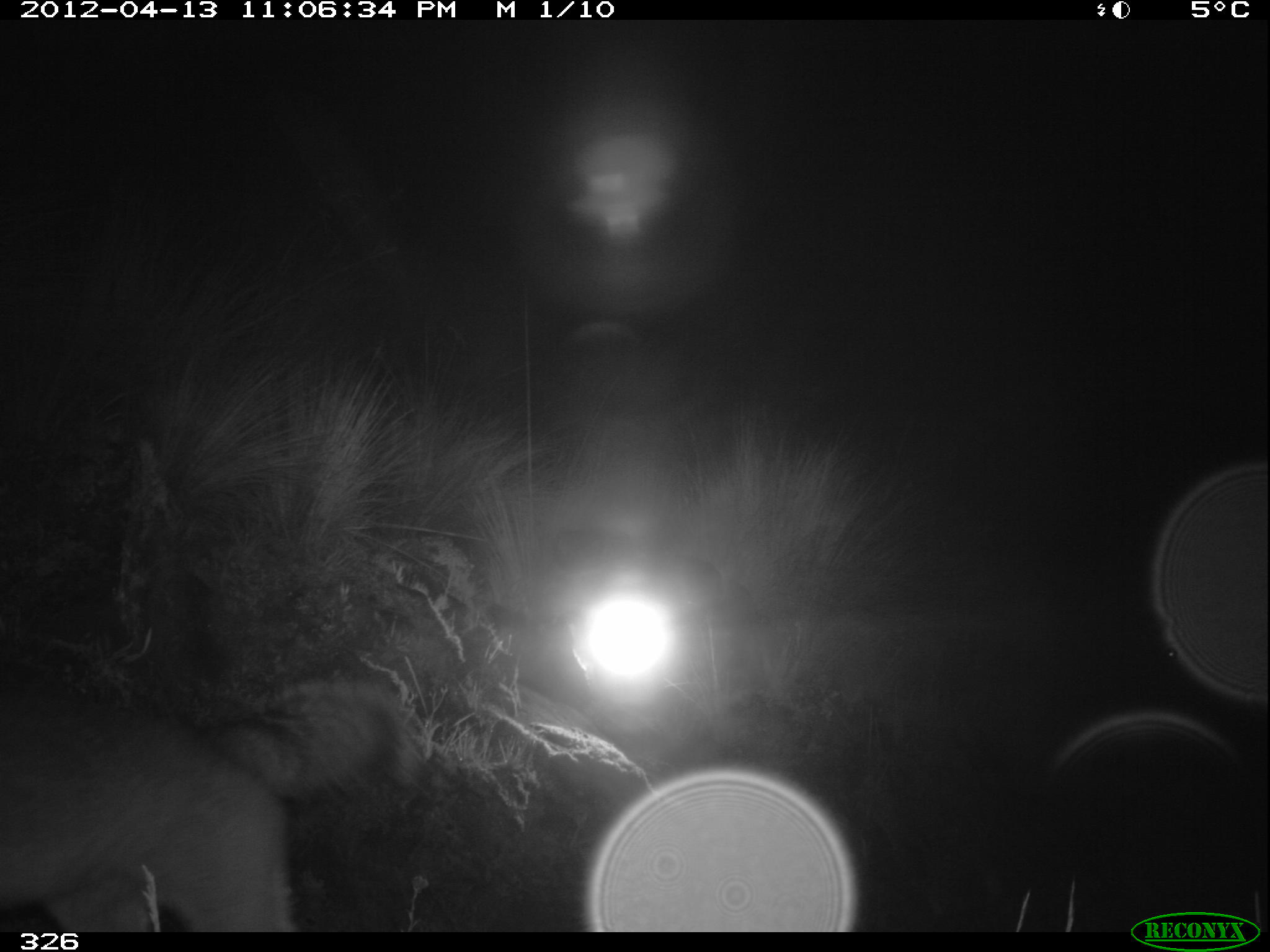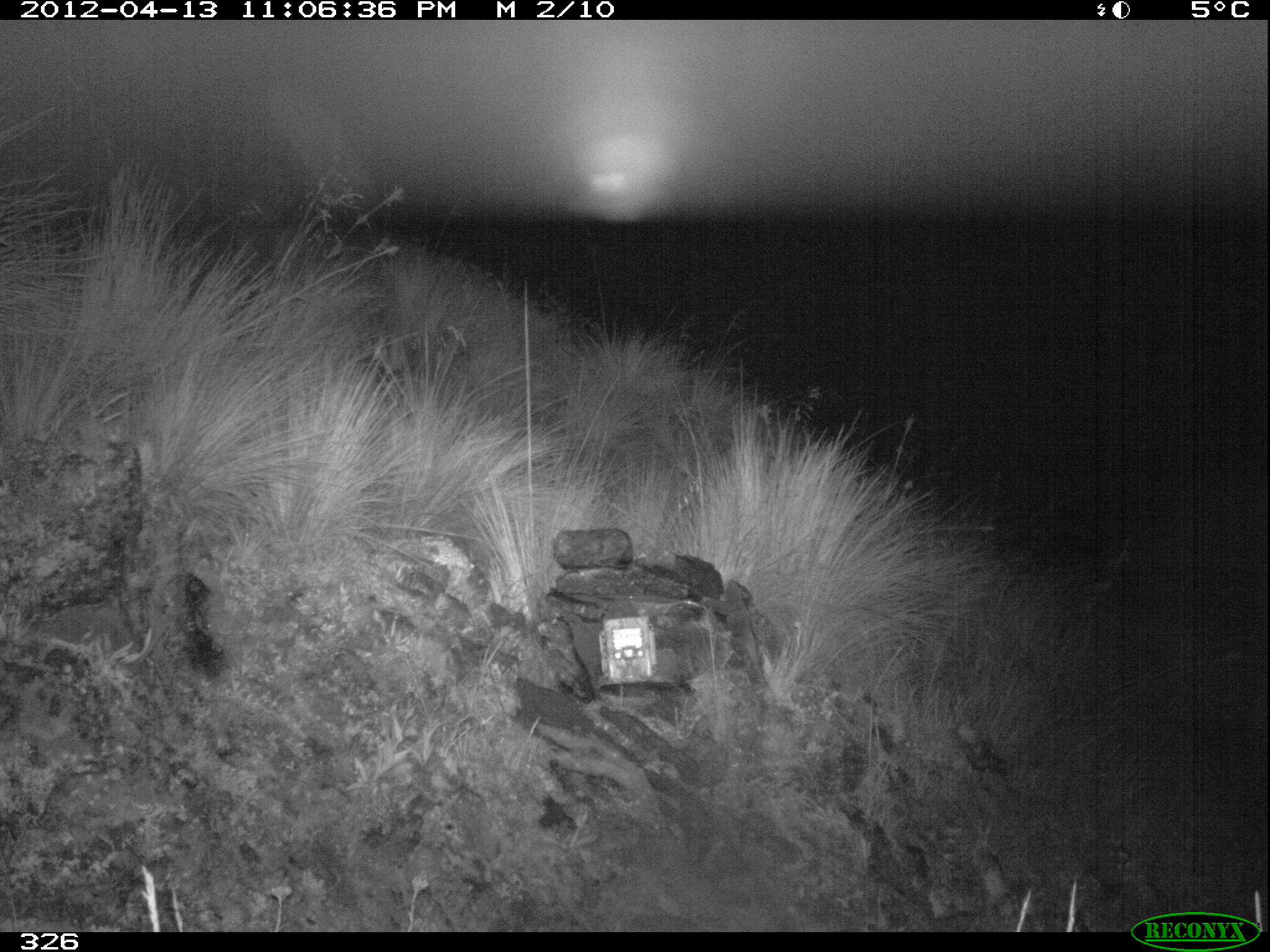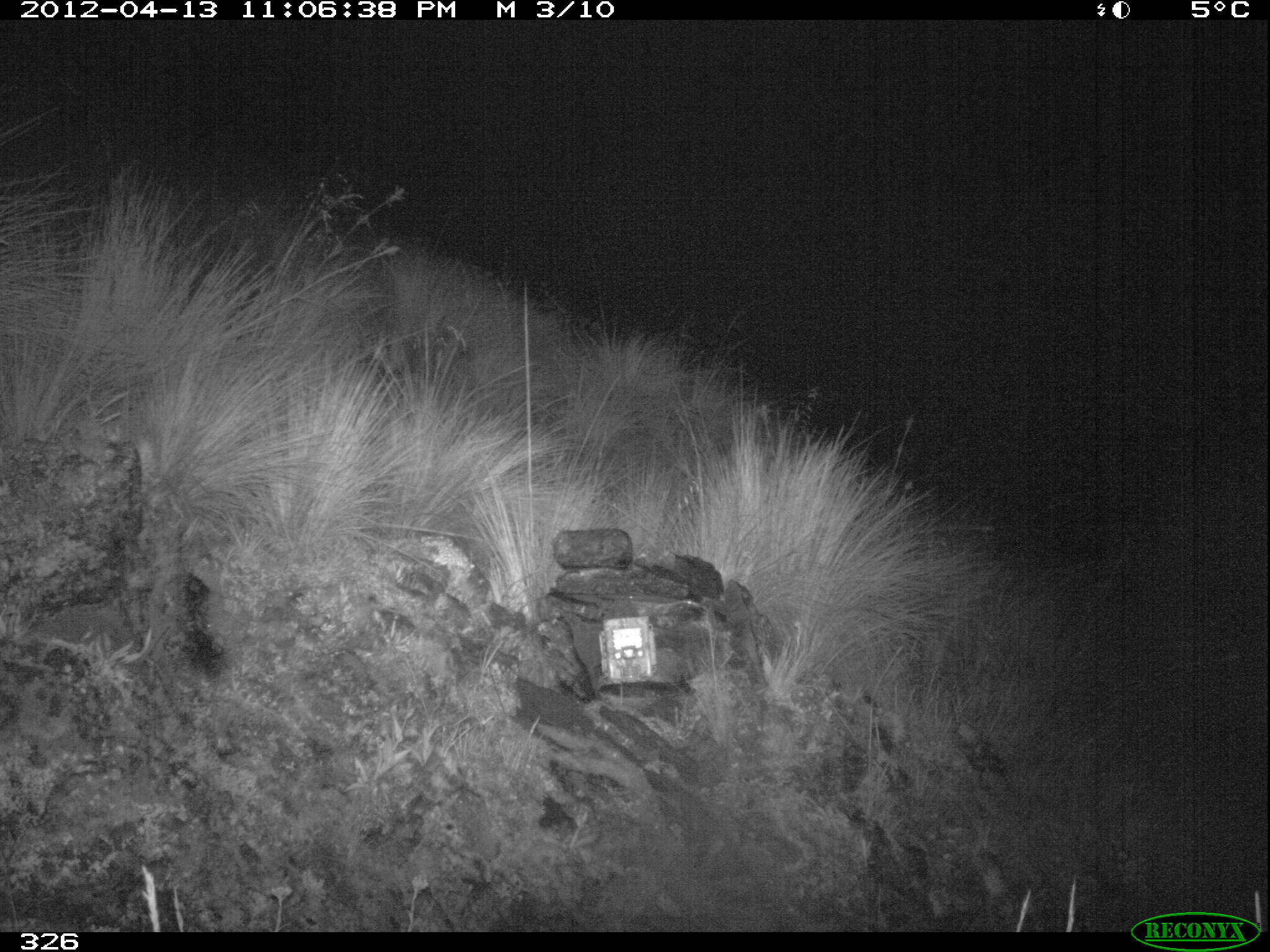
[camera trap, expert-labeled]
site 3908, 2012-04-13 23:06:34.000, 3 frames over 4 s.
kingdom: Animalia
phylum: Chordata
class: Mammalia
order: Carnivora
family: Canidae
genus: Lycalopex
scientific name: Lycalopex culpaeus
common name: culpeo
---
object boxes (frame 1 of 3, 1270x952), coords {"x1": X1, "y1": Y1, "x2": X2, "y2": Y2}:
lycalopex culpaeus: {"x1": 1, "y1": 671, "x2": 408, "y2": 933}